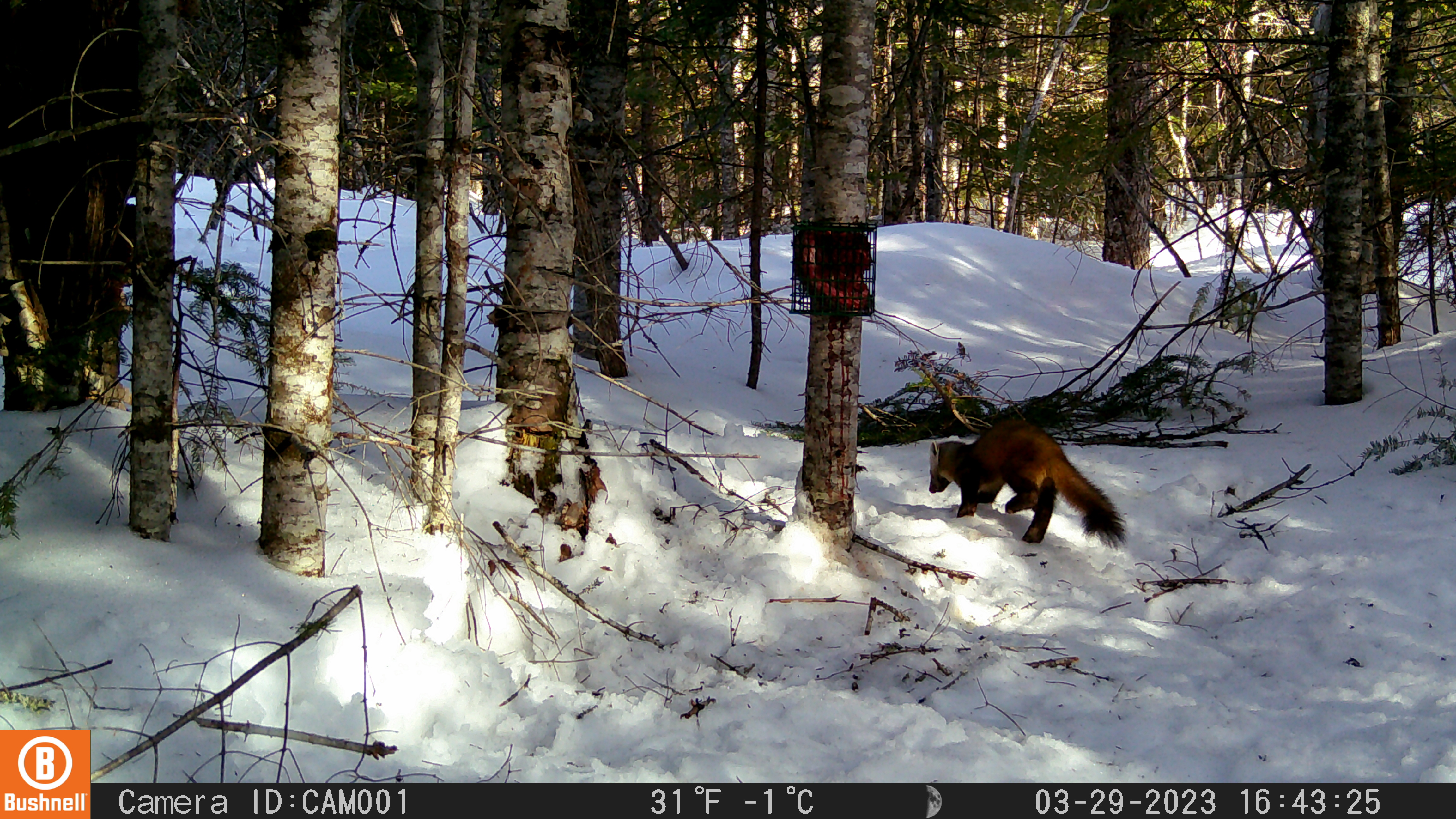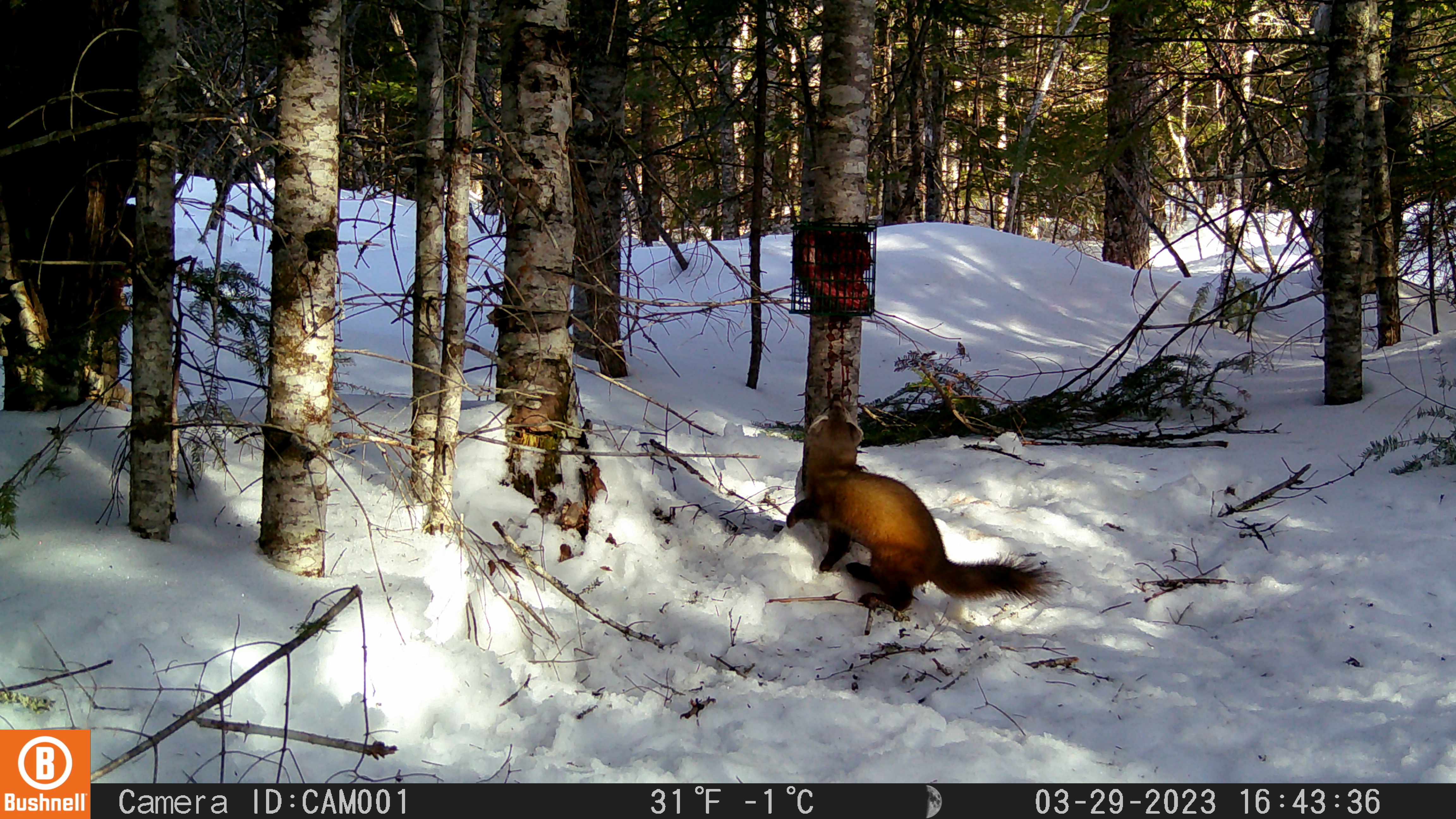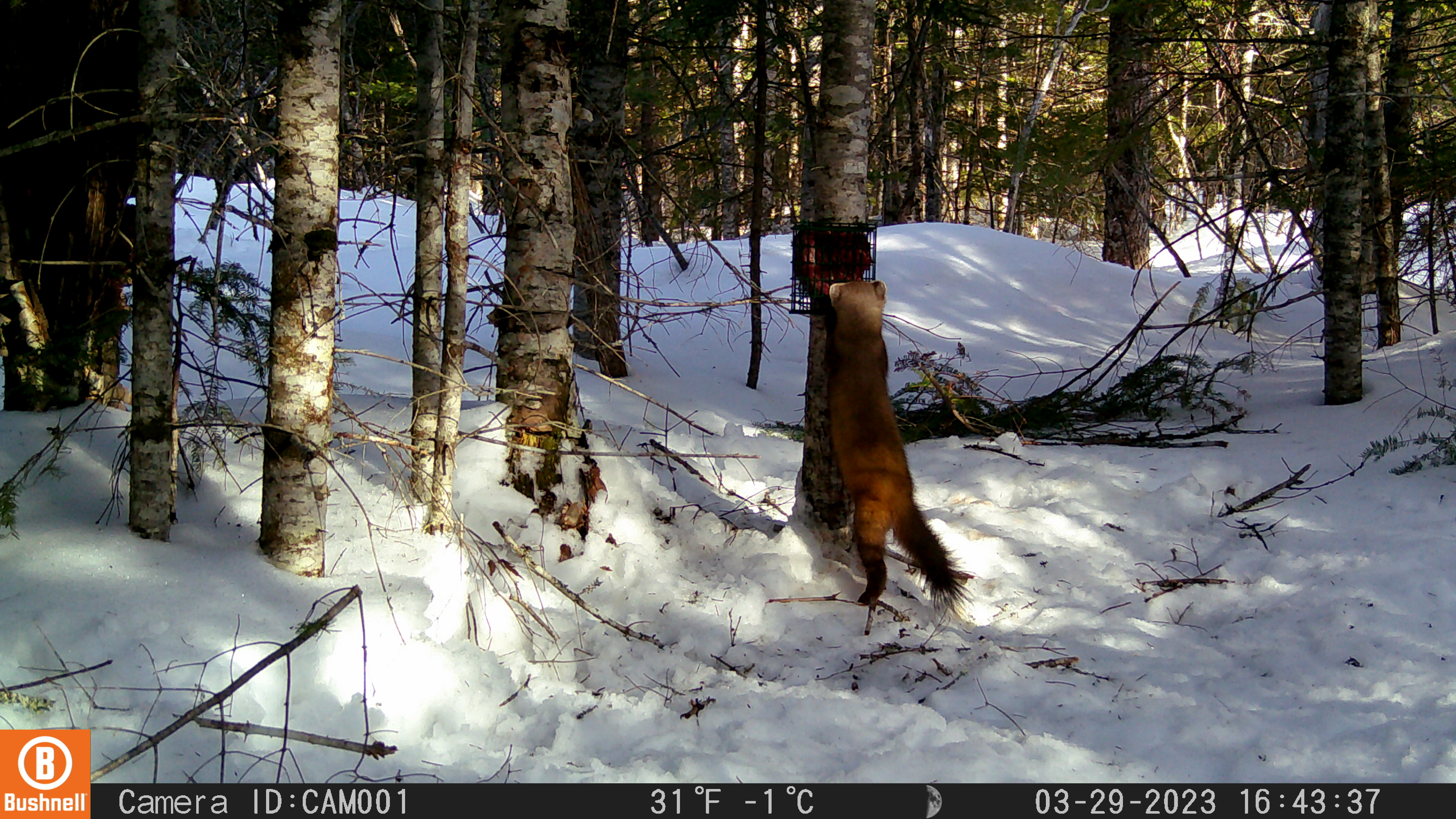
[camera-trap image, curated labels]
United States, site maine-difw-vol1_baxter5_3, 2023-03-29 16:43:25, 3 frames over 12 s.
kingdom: Animalia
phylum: Chordata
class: Mammalia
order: Carnivora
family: Mustelidae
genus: Martes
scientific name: Martes americana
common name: american marten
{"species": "american marten (Martes americana)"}